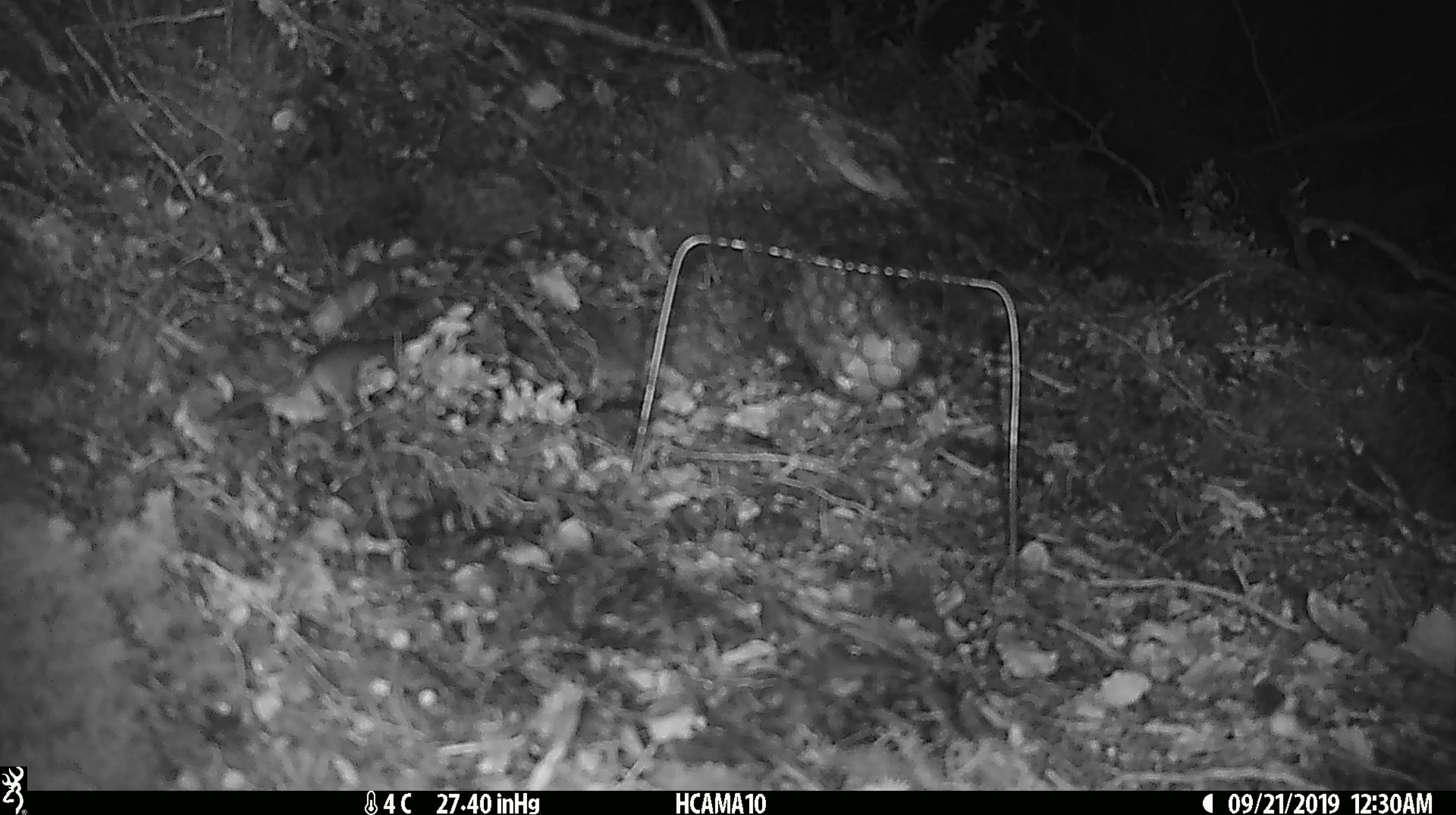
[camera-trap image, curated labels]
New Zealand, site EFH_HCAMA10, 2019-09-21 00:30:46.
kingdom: Animalia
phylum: Chordata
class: Mammalia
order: Rodentia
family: Muridae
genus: Mus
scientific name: Mus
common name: mouse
Mouse (Mus).